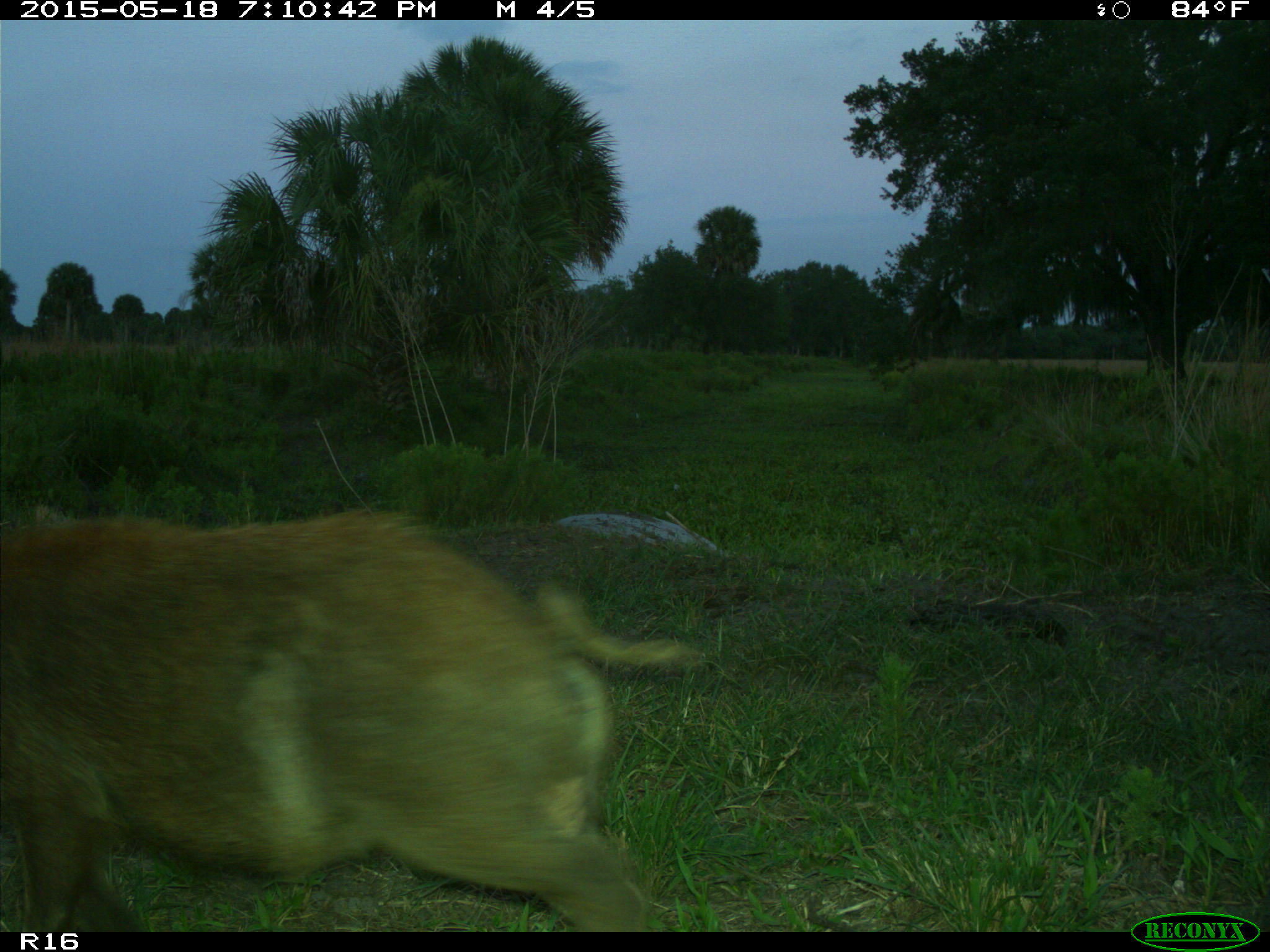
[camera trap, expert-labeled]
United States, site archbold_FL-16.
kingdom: Animalia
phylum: Chordata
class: Mammalia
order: Artiodactyla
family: Suidae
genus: Sus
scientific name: Sus scrofa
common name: wild boar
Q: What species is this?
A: Sus scrofa (wild boar).